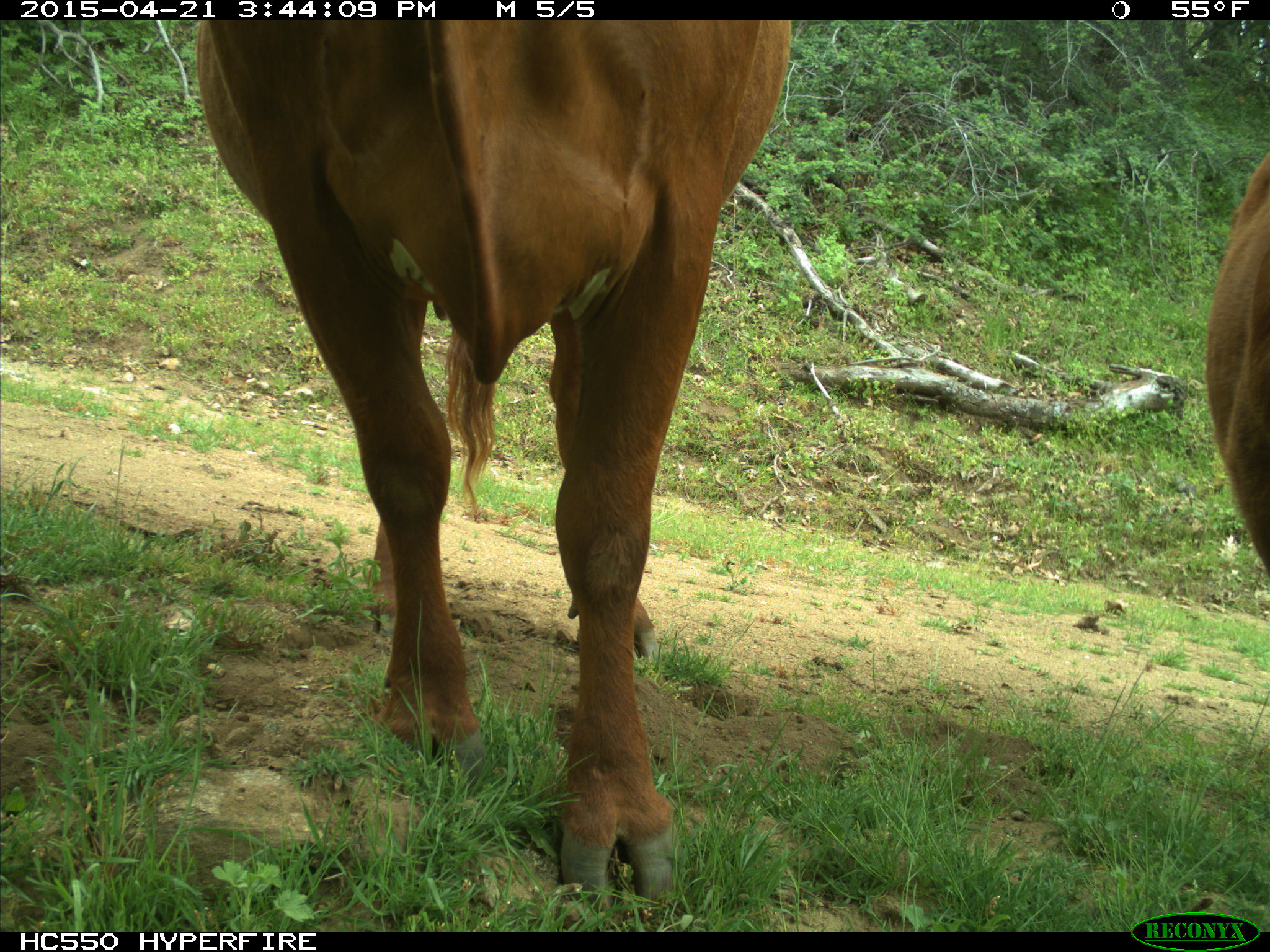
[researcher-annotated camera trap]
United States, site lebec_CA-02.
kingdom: Animalia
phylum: Chordata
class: Mammalia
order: Artiodactyla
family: Bovidae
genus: Bos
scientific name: Bos taurus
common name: domestic cow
Bos taurus (domestic cow).